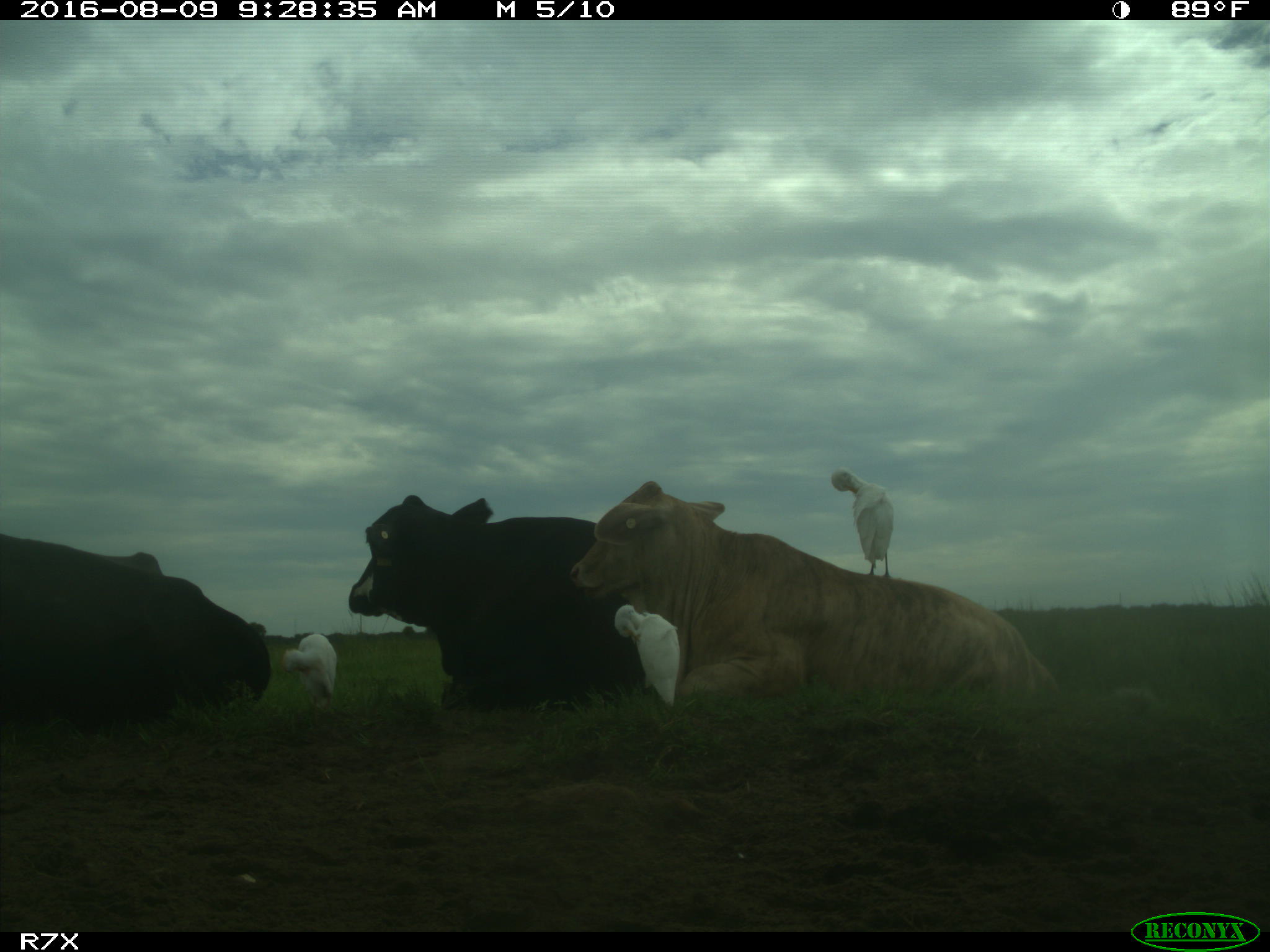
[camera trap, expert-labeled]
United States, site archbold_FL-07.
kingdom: Animalia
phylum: Chordata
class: Mammalia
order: Artiodactyla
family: Bovidae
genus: Bos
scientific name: Bos taurus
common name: domestic cow